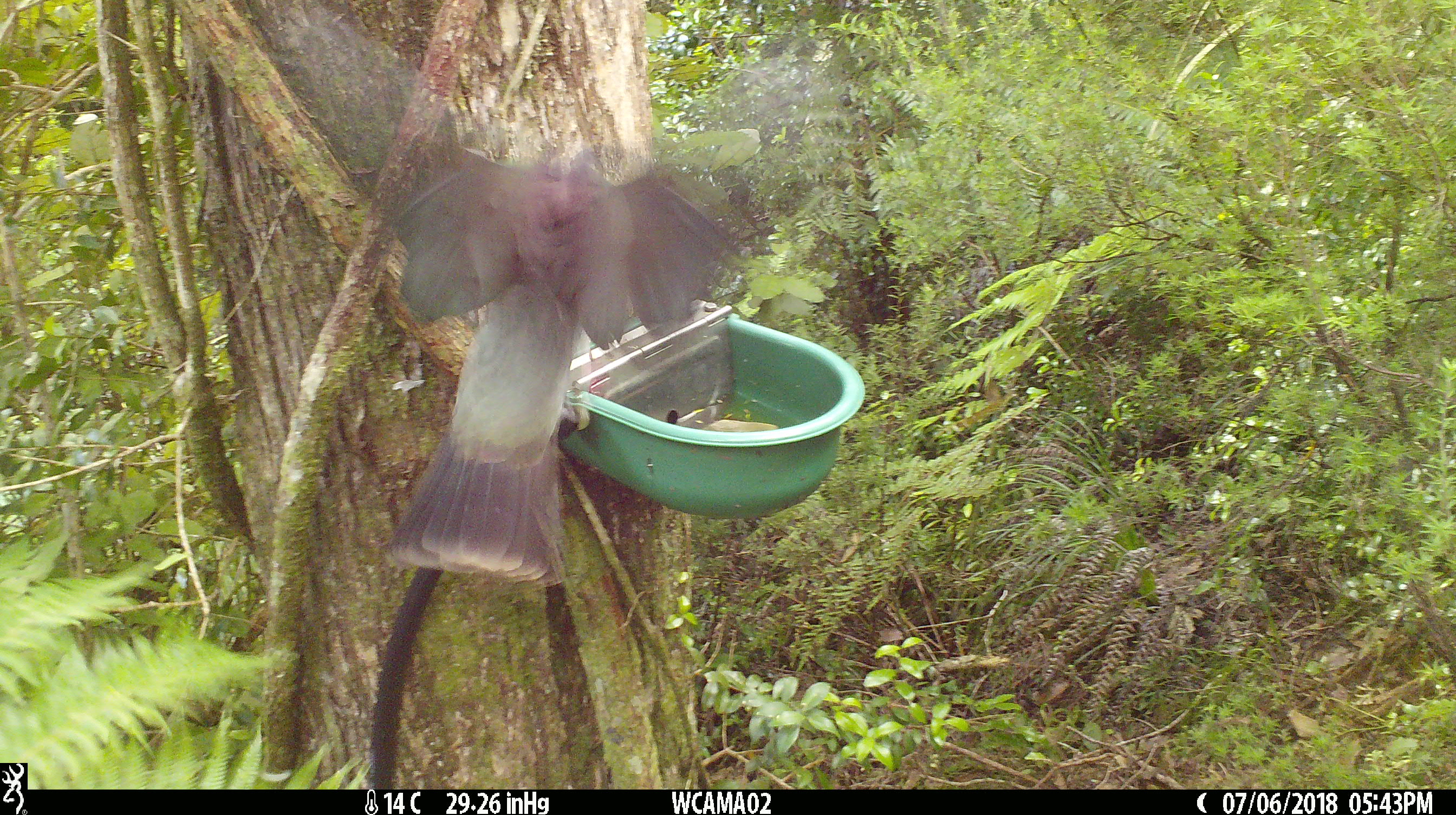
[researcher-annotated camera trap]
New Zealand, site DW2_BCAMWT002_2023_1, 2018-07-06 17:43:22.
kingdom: Animalia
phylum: Chordata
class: Aves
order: Columbiformes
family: Columbidae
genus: Hemiphaga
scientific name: Hemiphaga novaeseelandiae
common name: new zealand pigeon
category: kereru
Kereru (new zealand pigeon) (Hemiphaga novaeseelandiae).